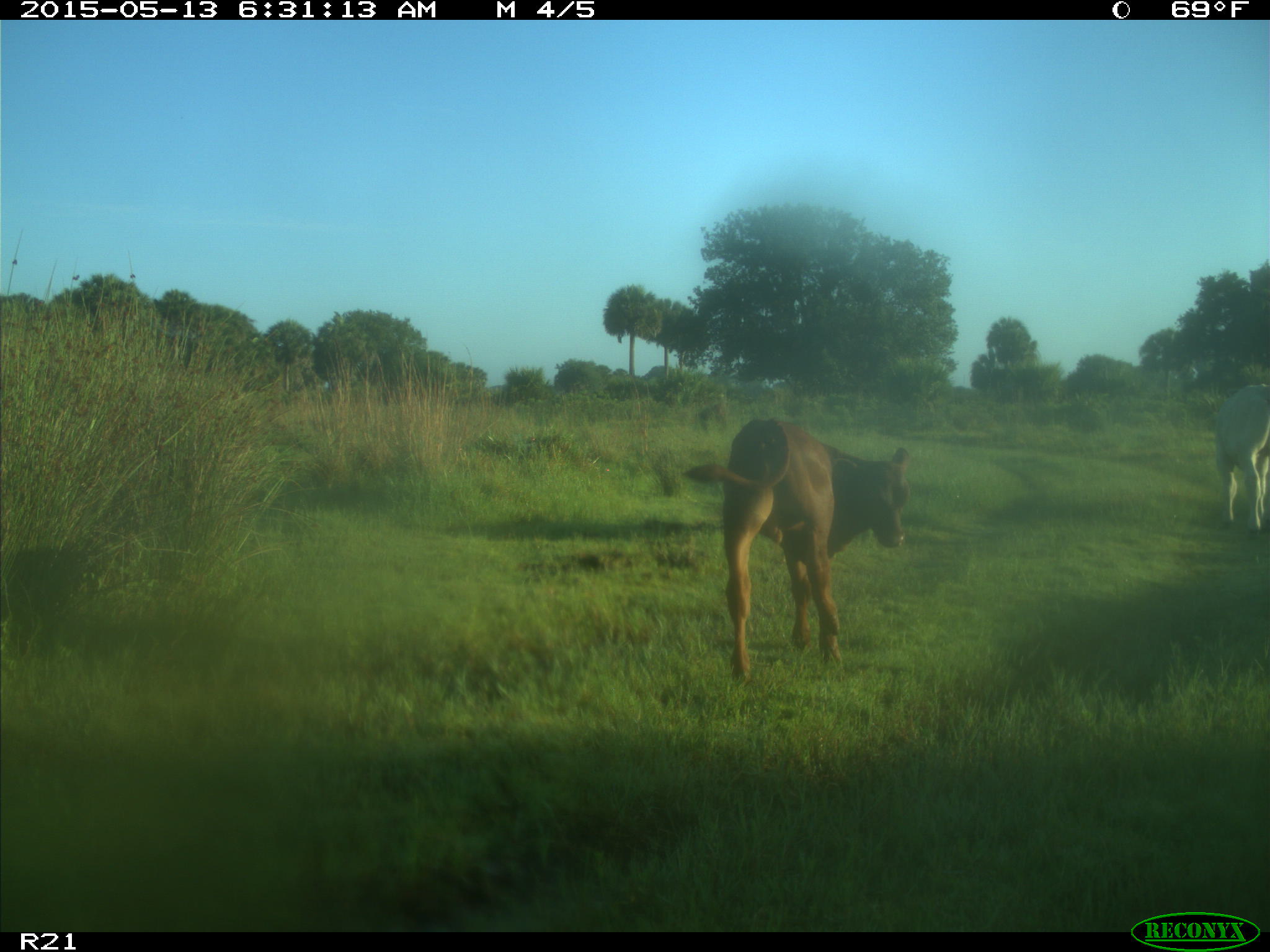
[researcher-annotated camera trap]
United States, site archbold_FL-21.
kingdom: Animalia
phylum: Chordata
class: Mammalia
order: Artiodactyla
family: Bovidae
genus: Bos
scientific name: Bos taurus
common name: domestic cow